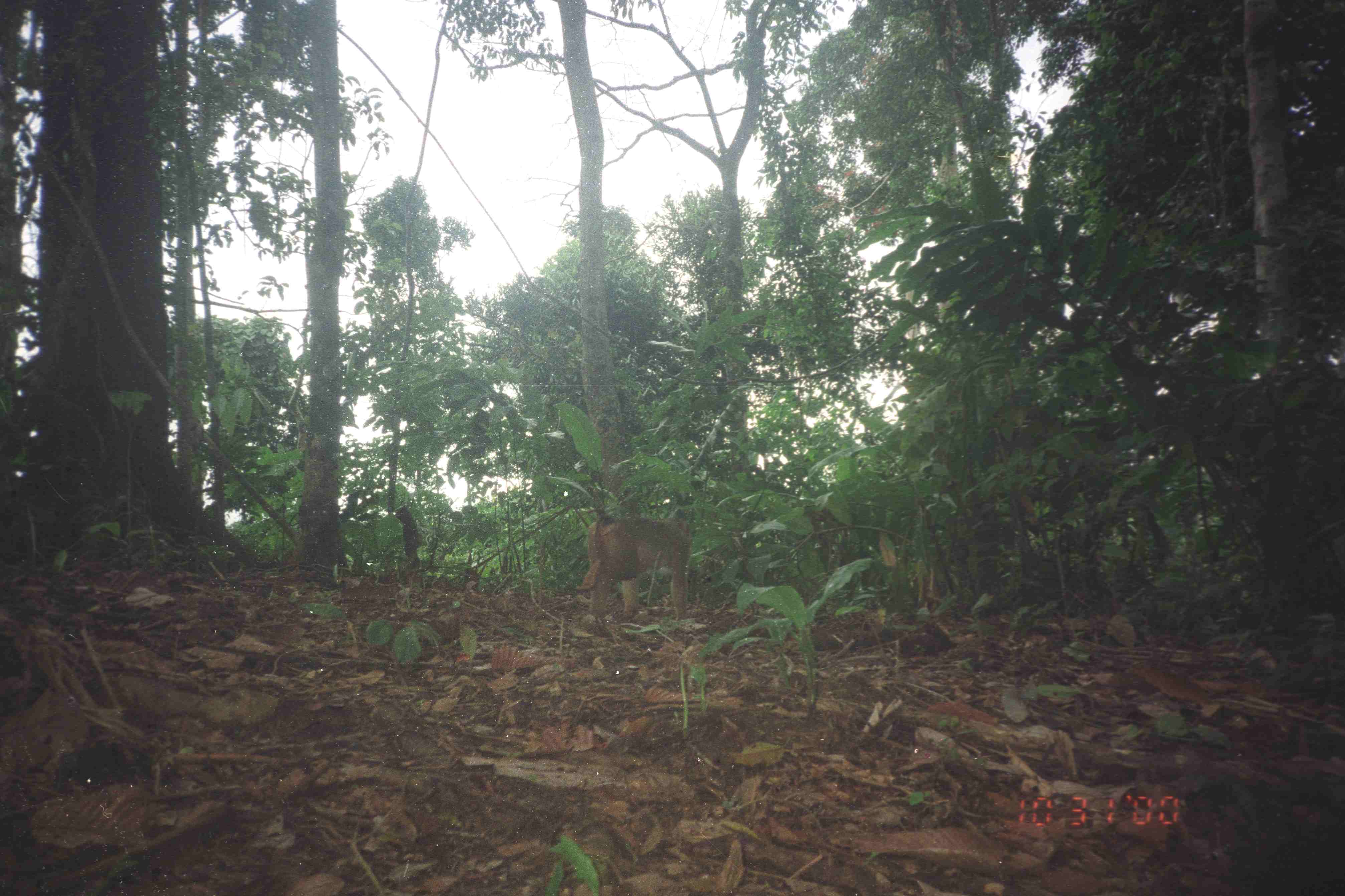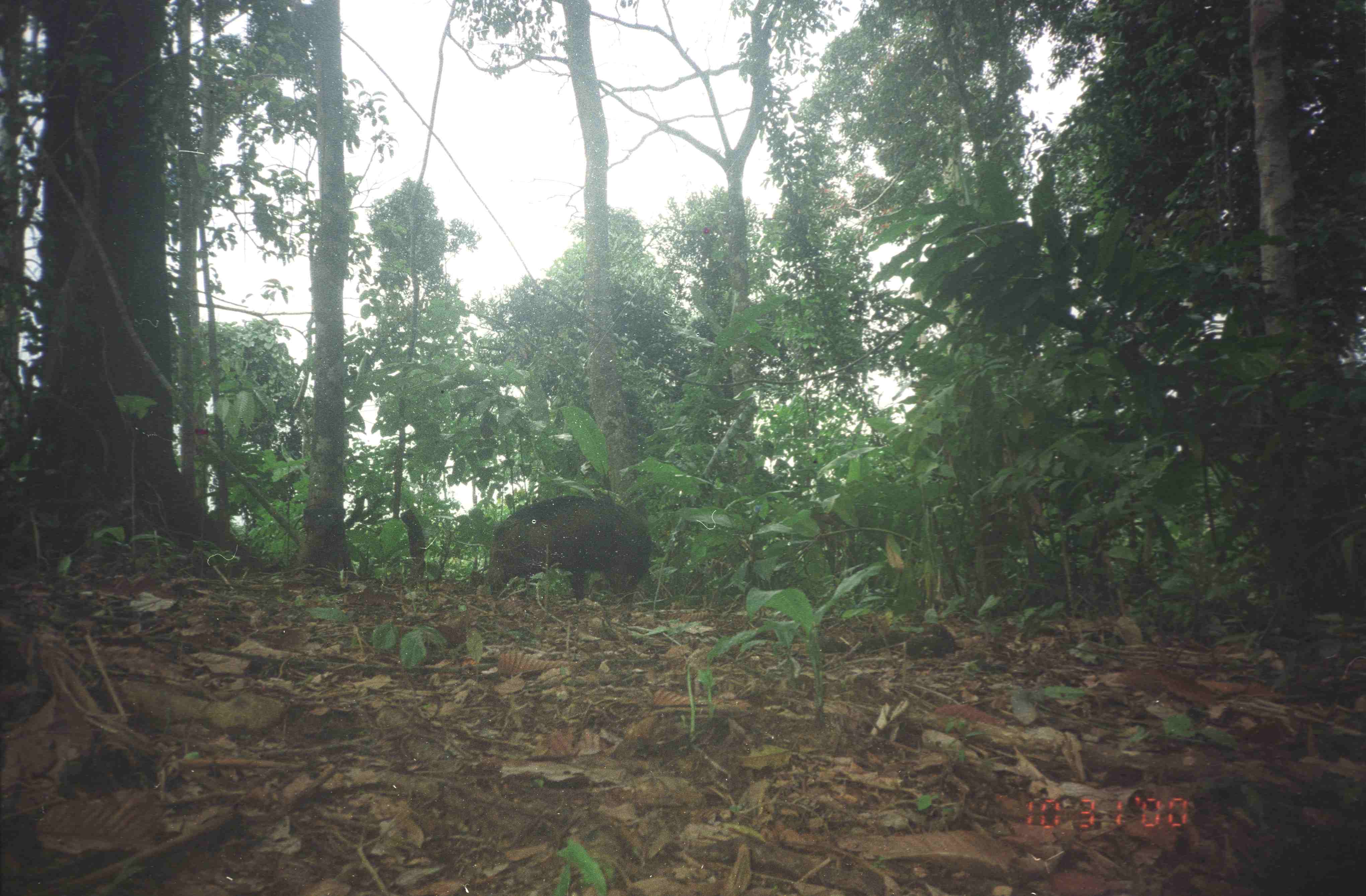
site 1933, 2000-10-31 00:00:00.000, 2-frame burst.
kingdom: Animalia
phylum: Chordata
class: Mammalia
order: Primates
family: Cercopithecidae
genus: Macaca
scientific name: Macaca nemestrina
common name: southern pig-tailed macaque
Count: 1.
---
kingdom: Animalia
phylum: Chordata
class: Mammalia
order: Artiodactyla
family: Suidae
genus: Sus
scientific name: Sus scrofa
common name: wild boar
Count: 1.